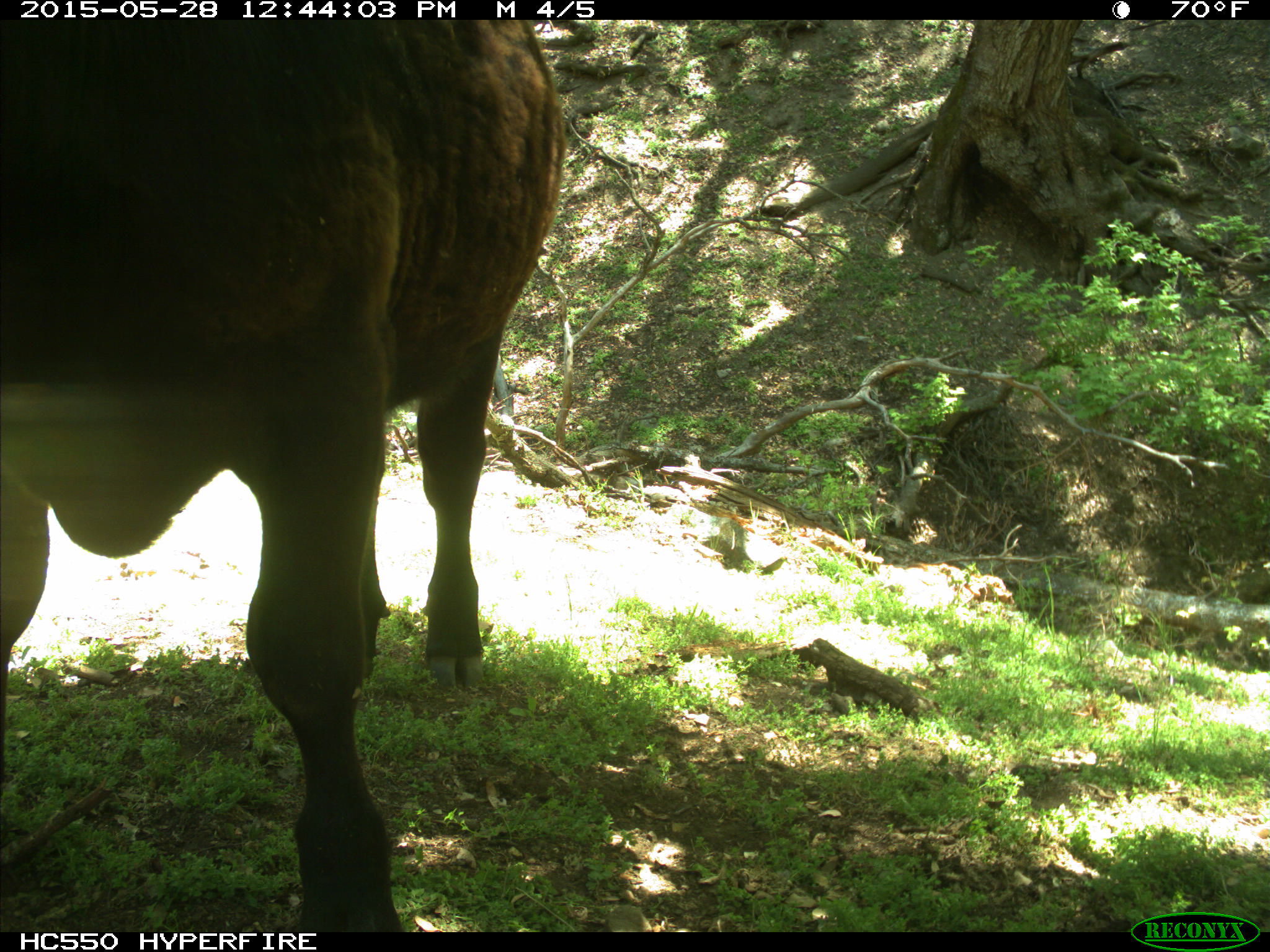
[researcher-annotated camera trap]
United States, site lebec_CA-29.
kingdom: Animalia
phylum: Chordata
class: Mammalia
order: Artiodactyla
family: Bovidae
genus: Bos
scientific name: Bos taurus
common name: domestic cow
Bos taurus (domestic cow).